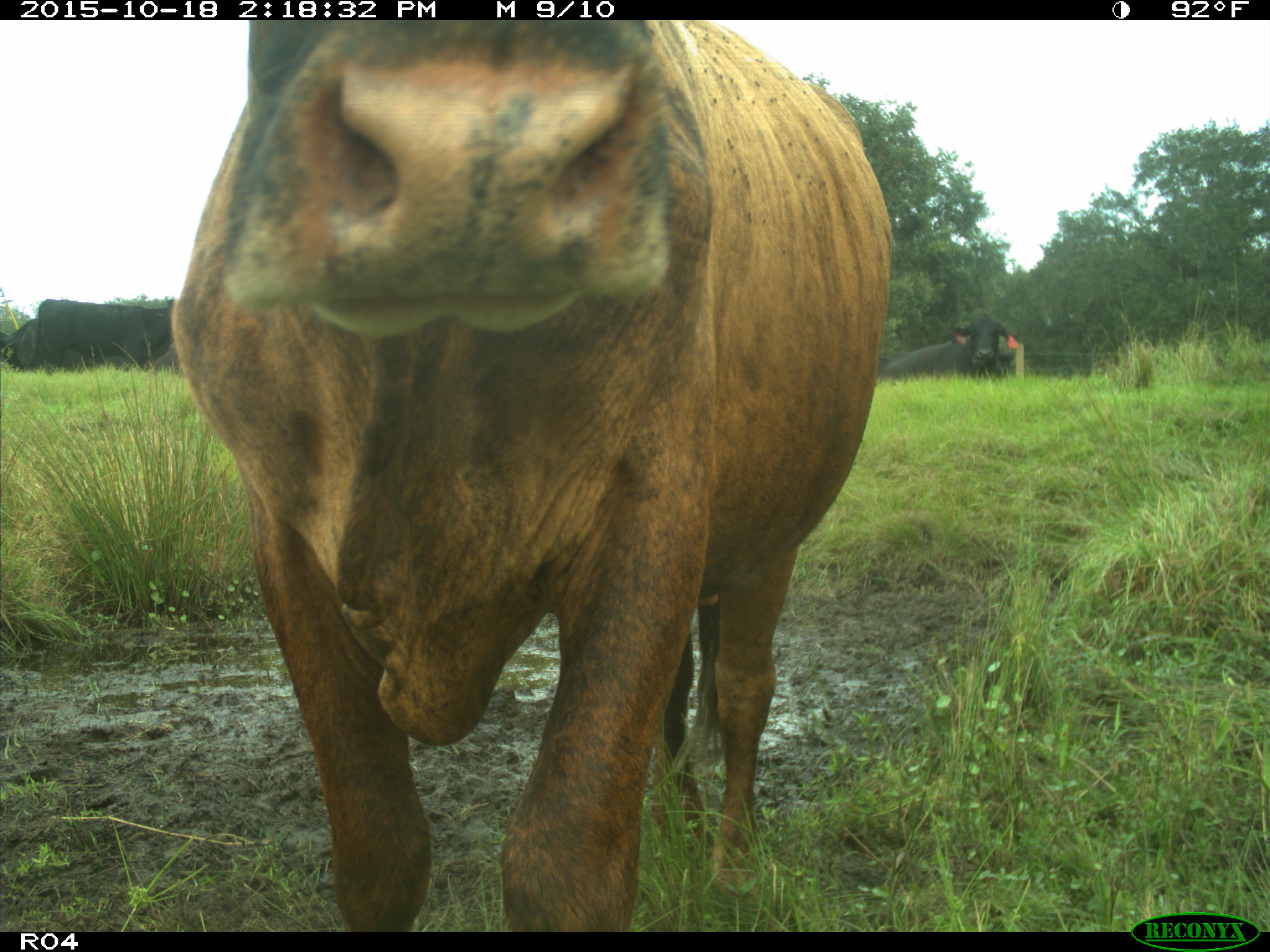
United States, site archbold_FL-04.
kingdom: Animalia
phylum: Chordata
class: Mammalia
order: Artiodactyla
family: Bovidae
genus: Bos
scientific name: Bos taurus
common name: domestic cow